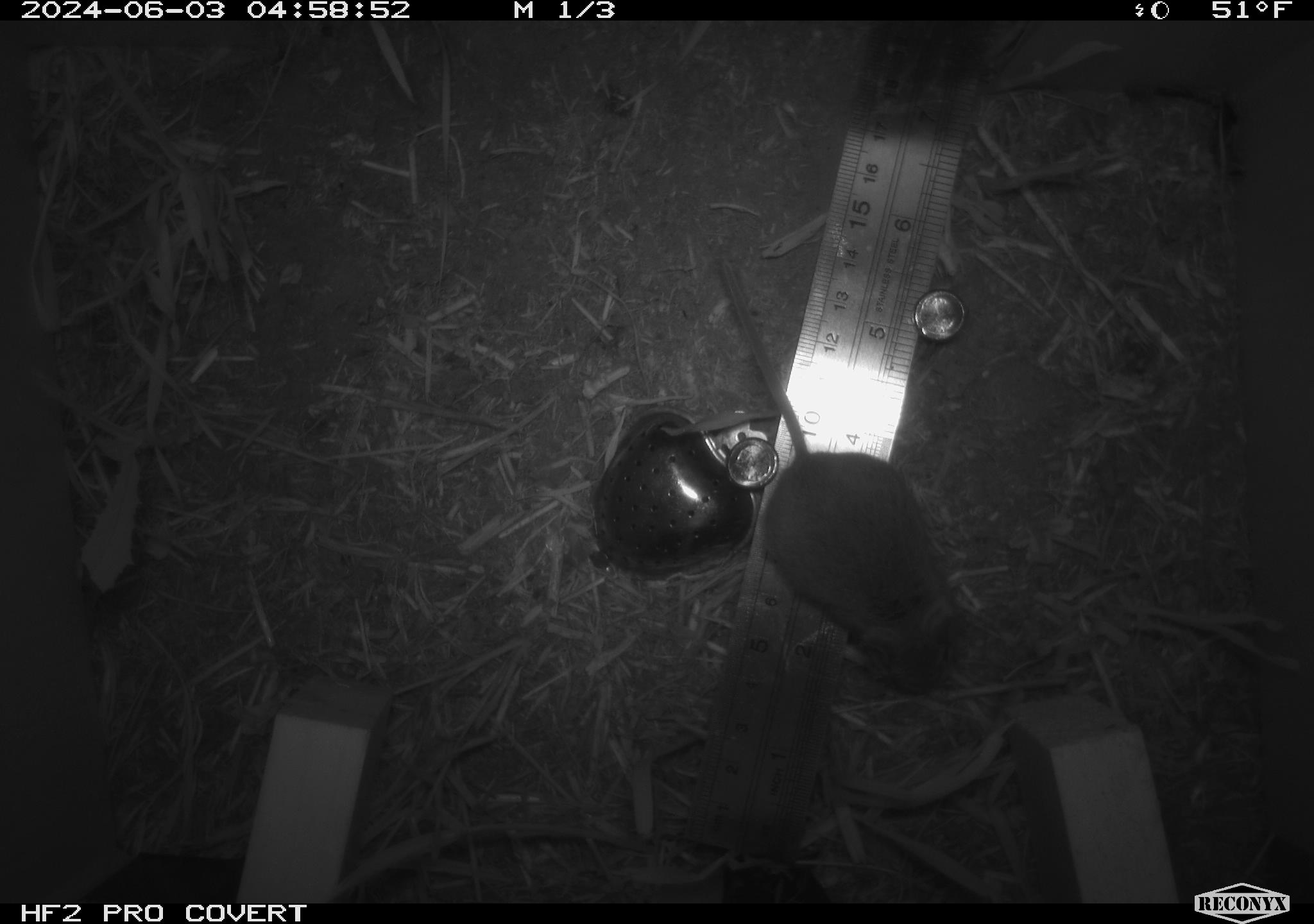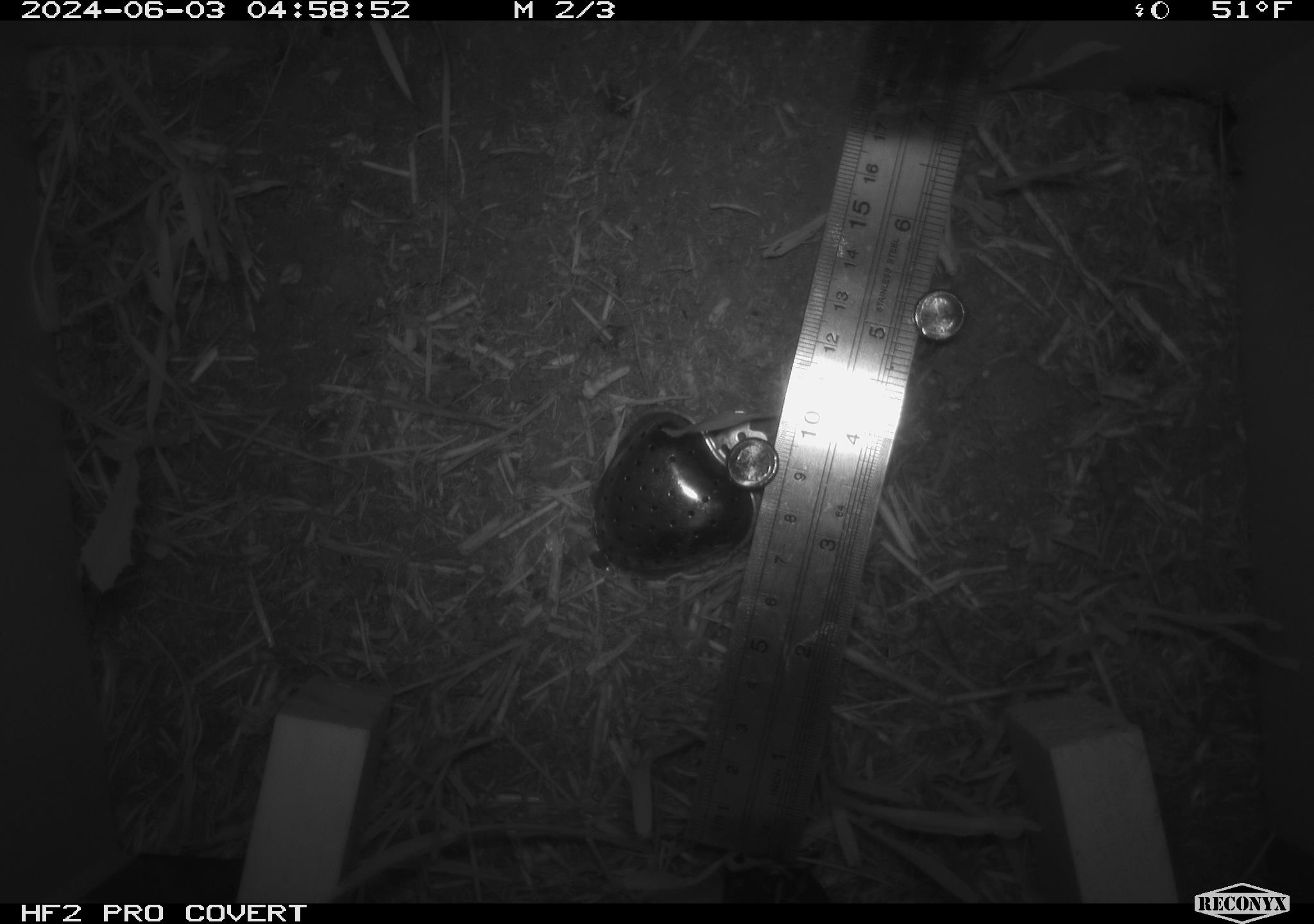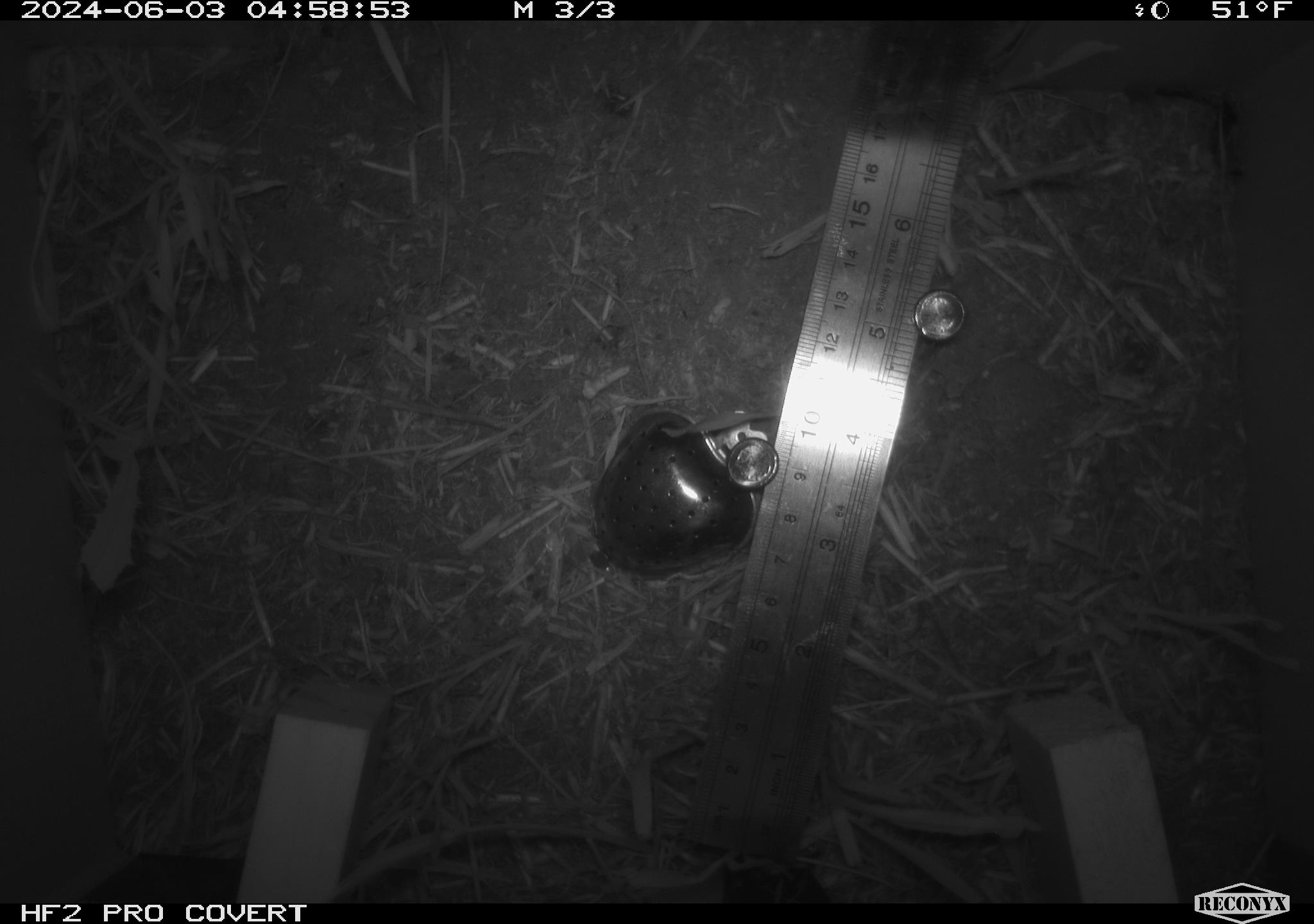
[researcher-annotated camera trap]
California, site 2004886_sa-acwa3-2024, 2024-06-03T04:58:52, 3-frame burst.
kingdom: Animalia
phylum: Chordata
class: Mammalia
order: Rodentia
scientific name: Rodentia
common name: mouse species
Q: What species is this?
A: Mouse species (Rodentia).